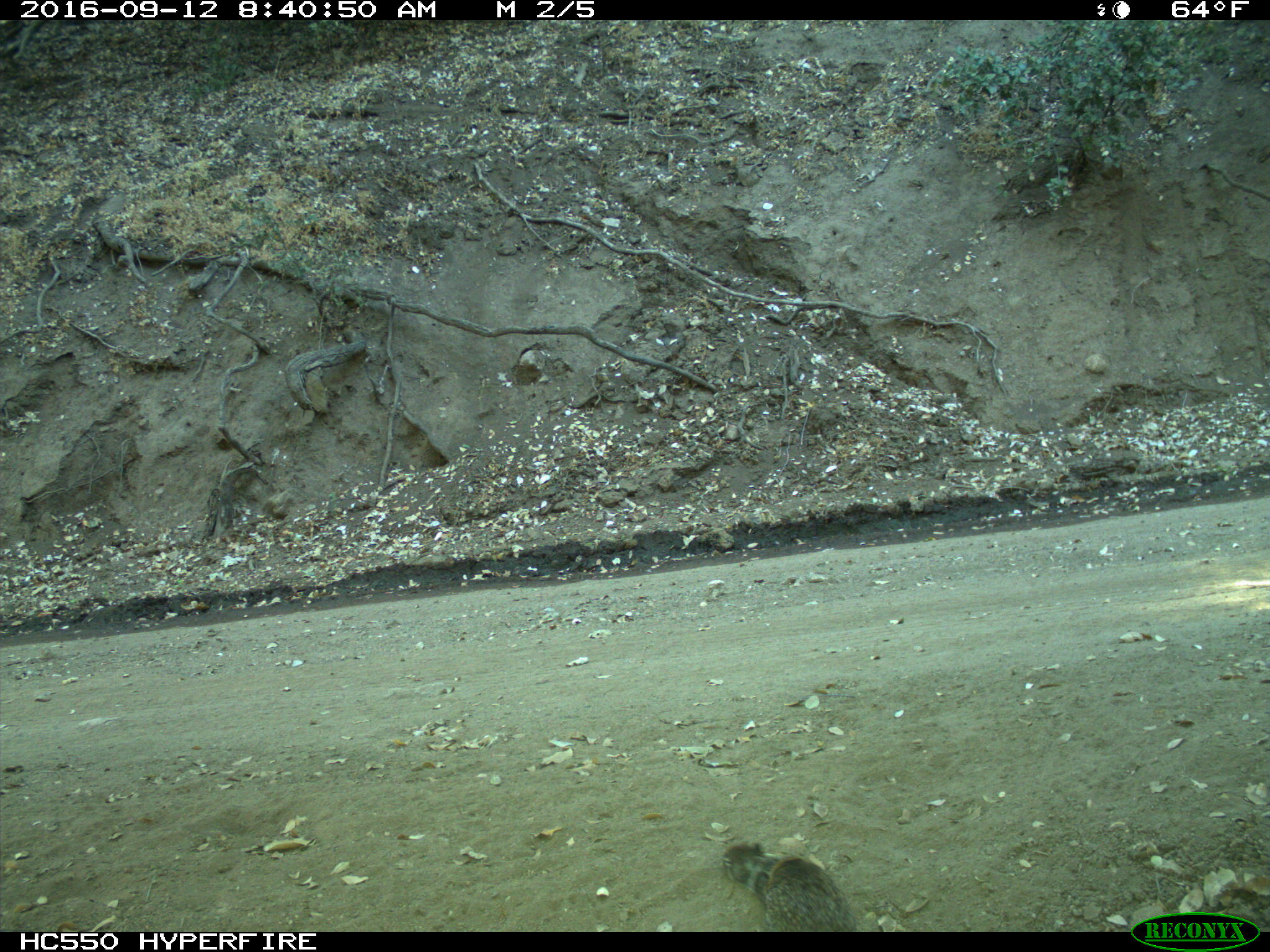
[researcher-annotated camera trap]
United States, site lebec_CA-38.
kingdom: Animalia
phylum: Chordata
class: Mammalia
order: Rodentia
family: Sciuridae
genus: Otospermophilus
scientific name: Otospermophilus beecheyi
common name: california ground squirrel